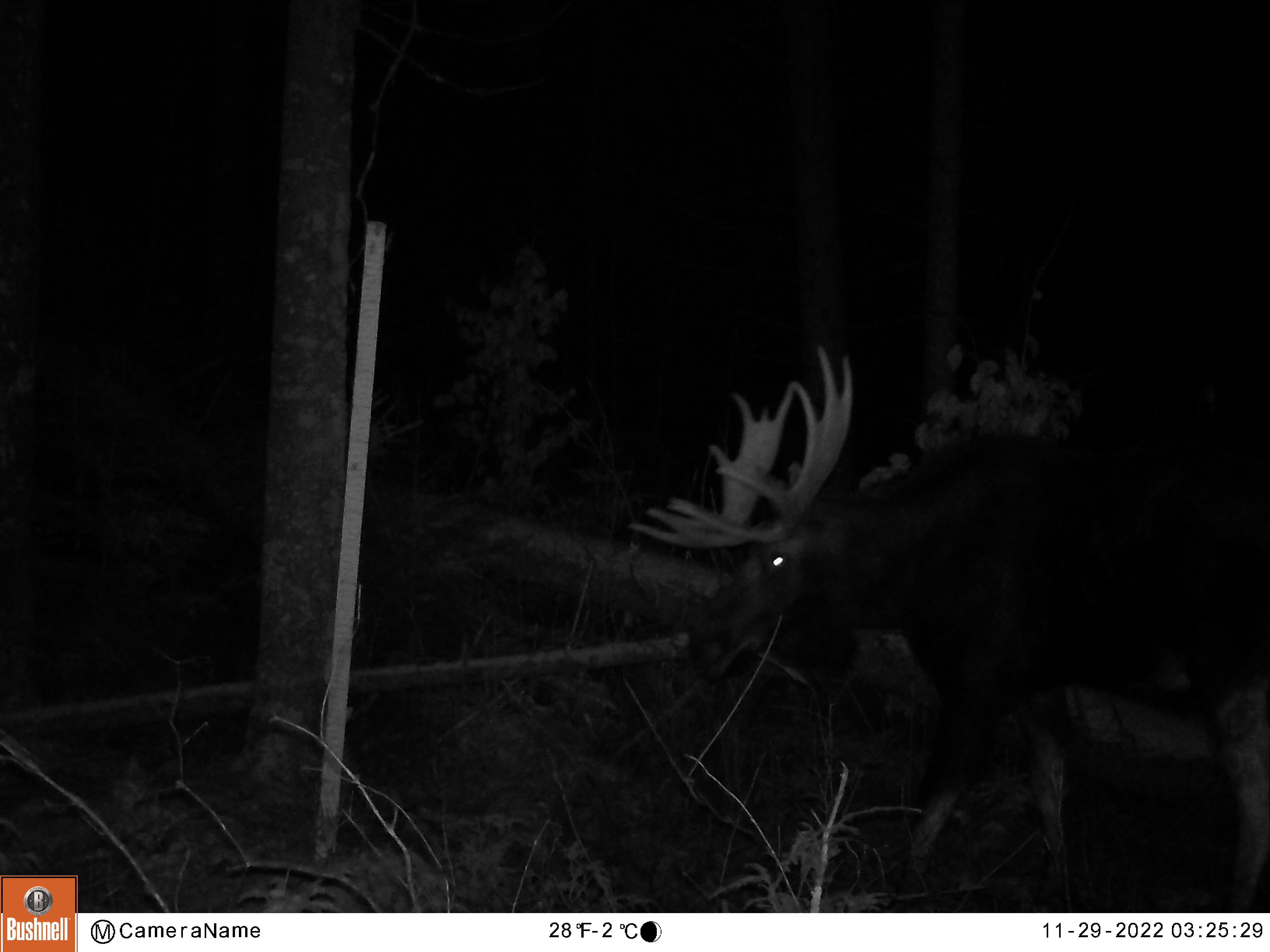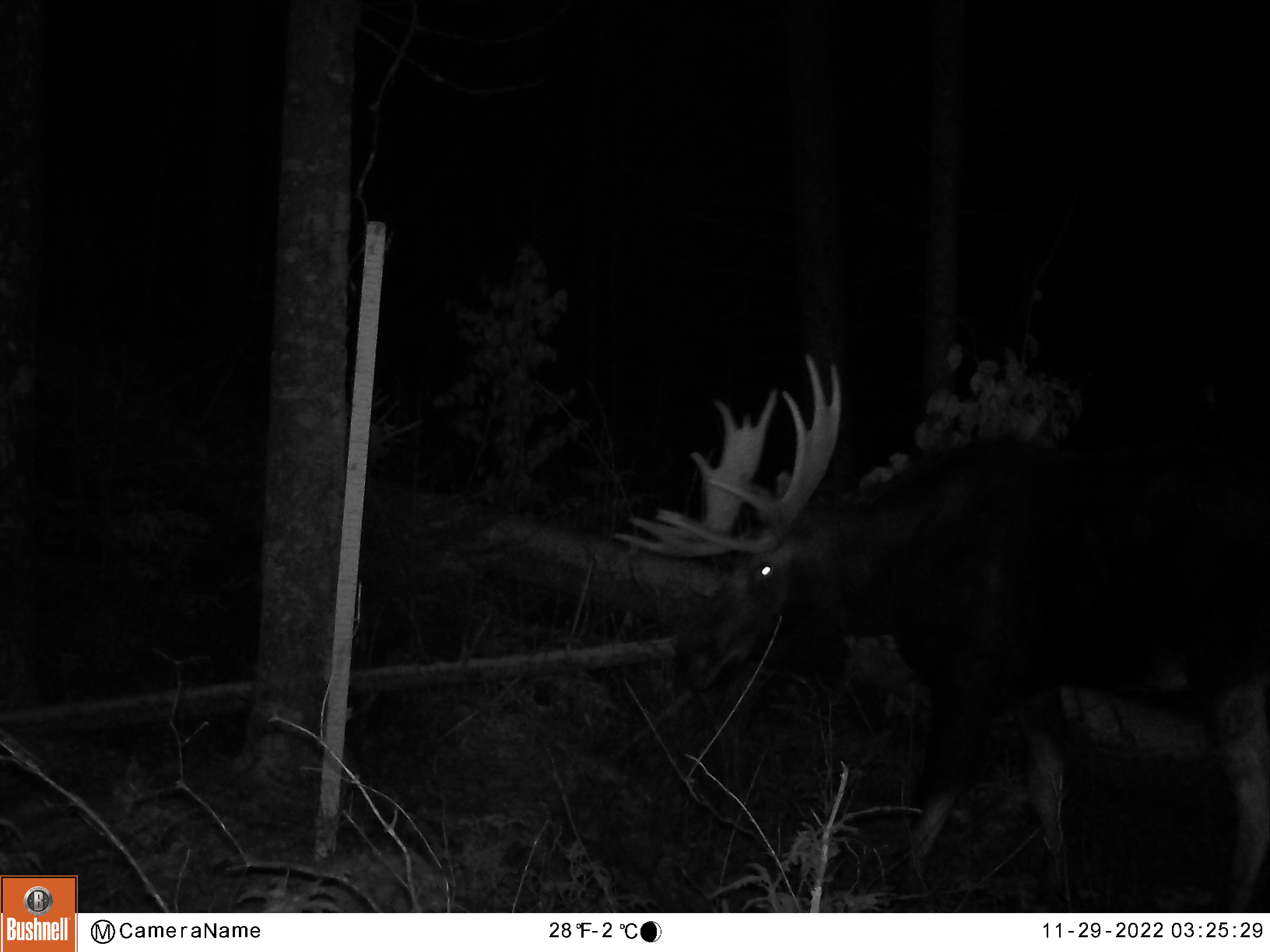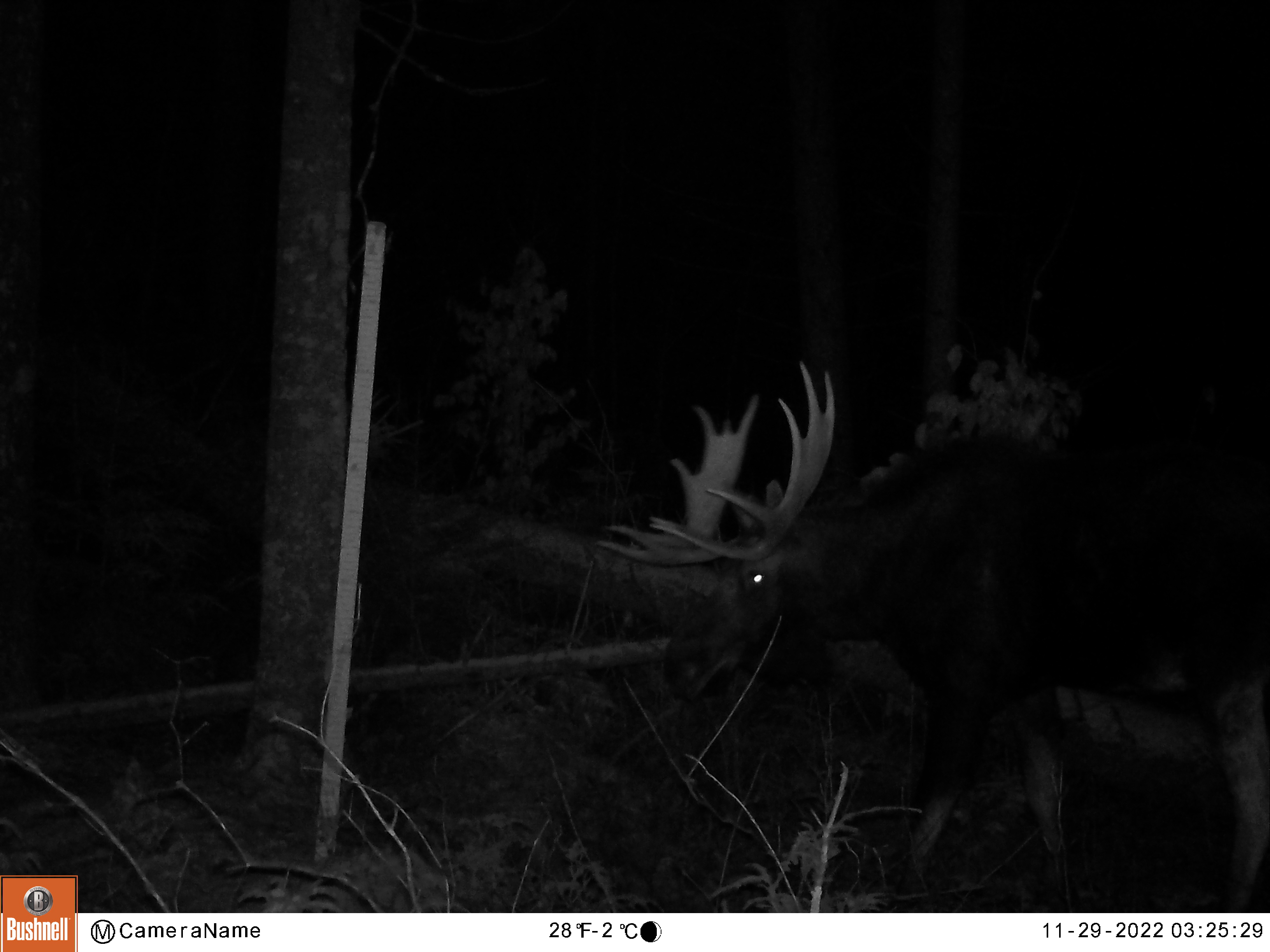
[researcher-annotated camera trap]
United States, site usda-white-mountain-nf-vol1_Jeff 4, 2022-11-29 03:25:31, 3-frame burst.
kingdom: Animalia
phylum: Chordata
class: Mammalia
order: Artiodactyla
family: Cervidae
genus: Alces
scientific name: Alces alces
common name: moose